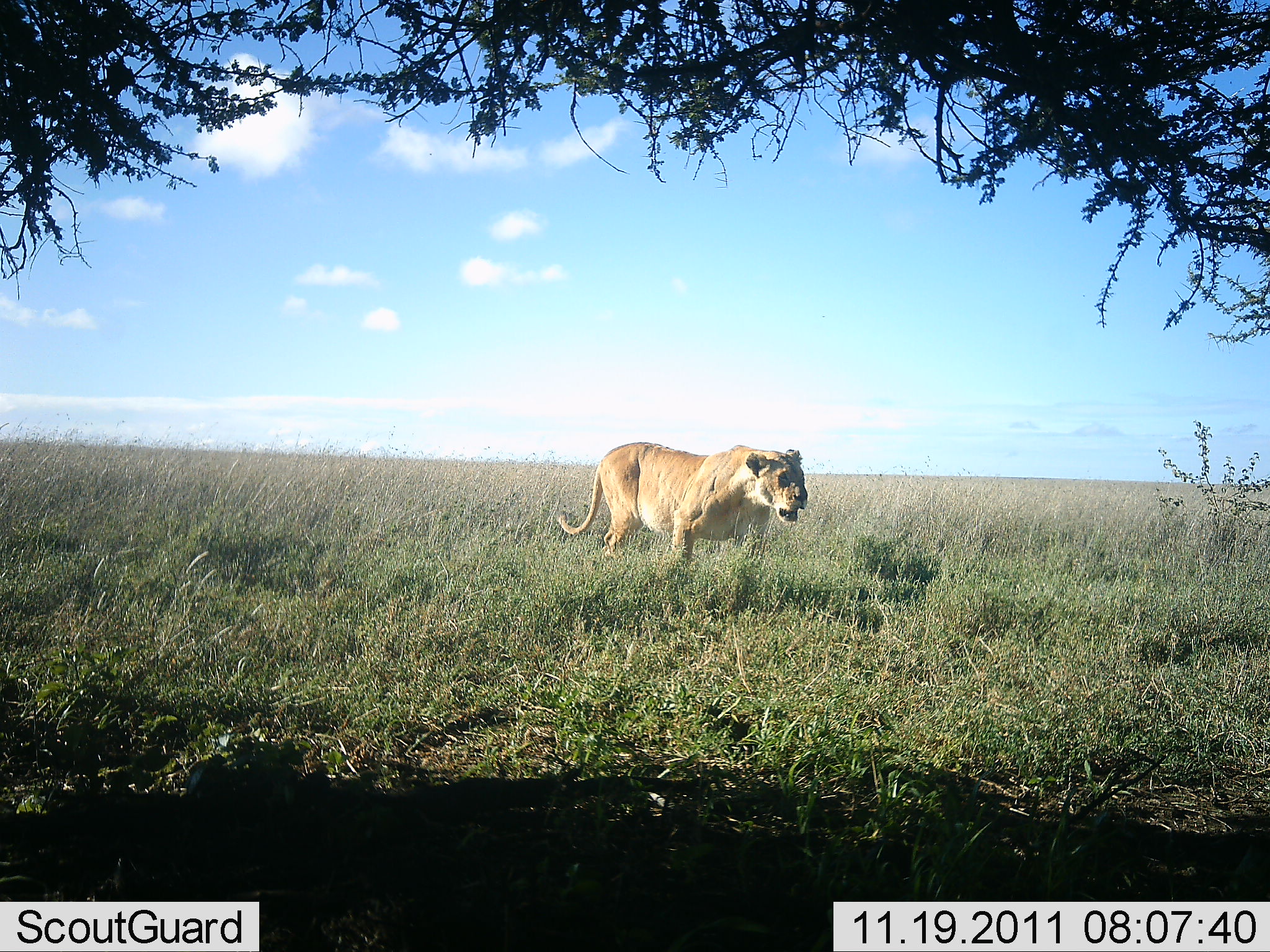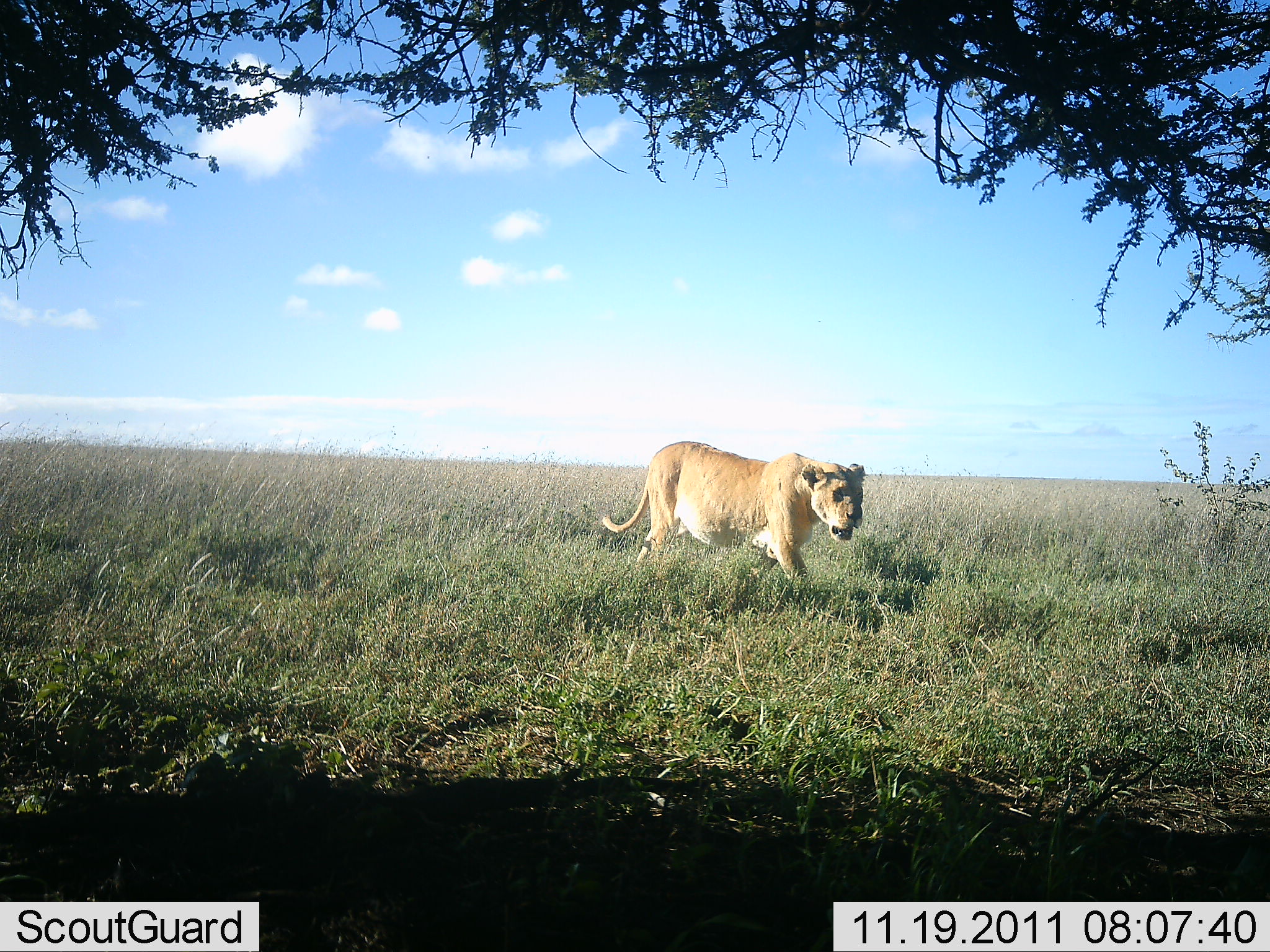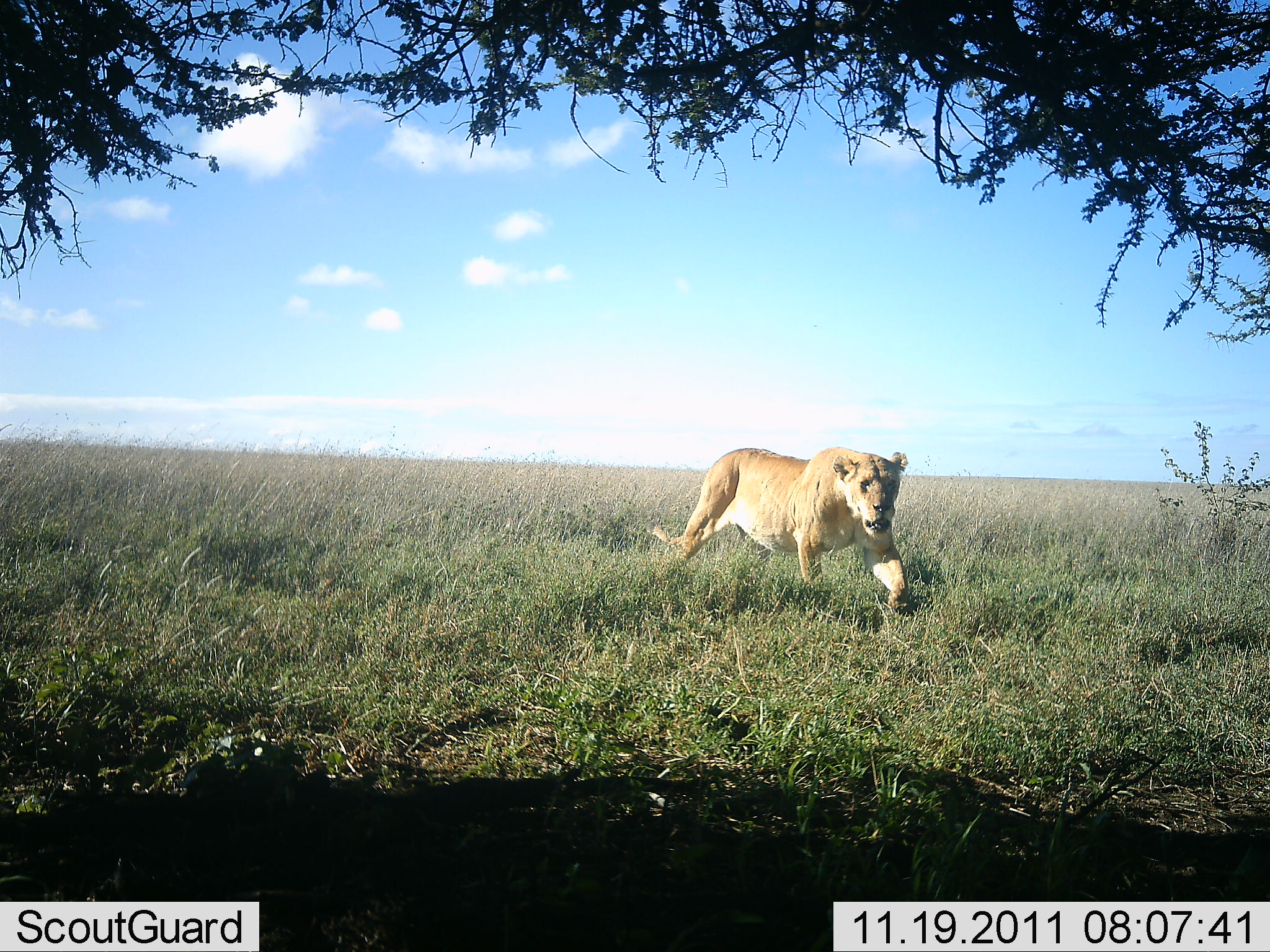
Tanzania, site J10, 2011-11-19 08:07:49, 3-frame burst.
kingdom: Animalia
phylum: Chordata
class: Mammalia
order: Carnivora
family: Felidae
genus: Panthera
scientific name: Panthera leo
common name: lion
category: lionfemale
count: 1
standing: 0%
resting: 0%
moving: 100%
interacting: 0%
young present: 0%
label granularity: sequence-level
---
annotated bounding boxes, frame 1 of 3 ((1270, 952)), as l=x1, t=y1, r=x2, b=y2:
animal: l=556, t=443, r=809, b=561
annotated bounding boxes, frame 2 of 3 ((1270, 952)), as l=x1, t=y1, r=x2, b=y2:
animal: l=602, t=442, r=866, b=581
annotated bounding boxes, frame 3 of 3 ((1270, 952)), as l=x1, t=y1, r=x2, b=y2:
animal: l=646, t=448, r=912, b=617